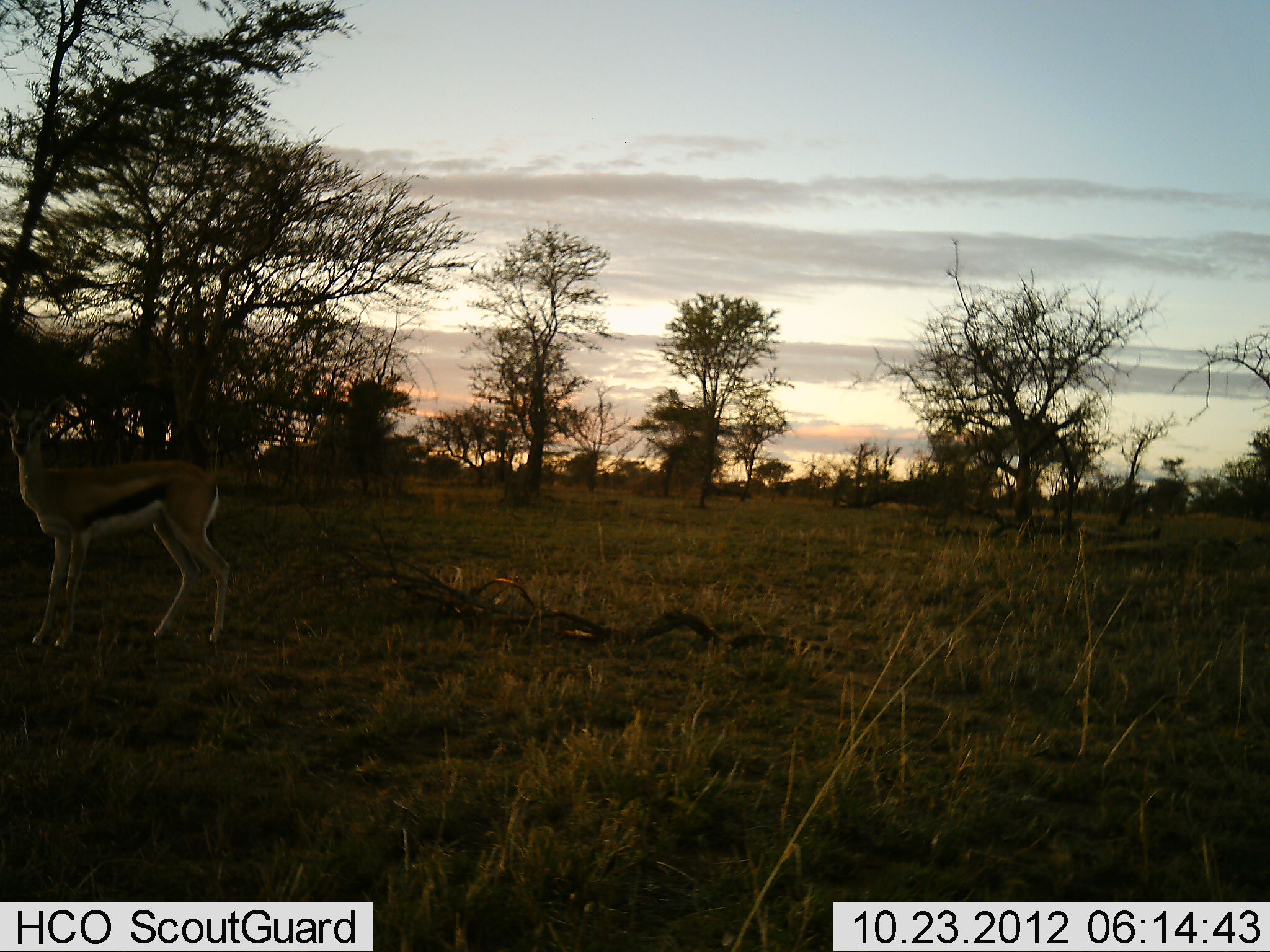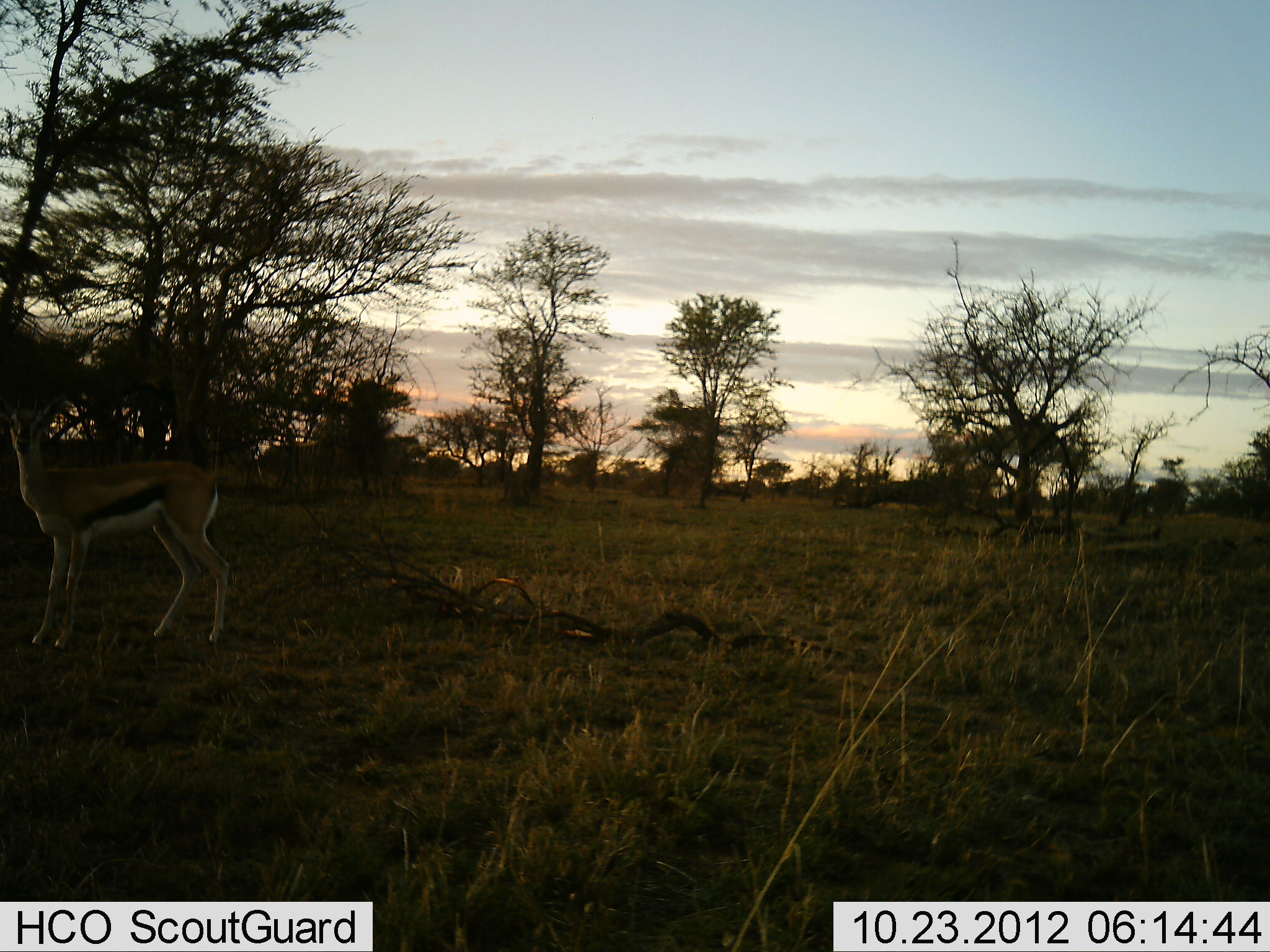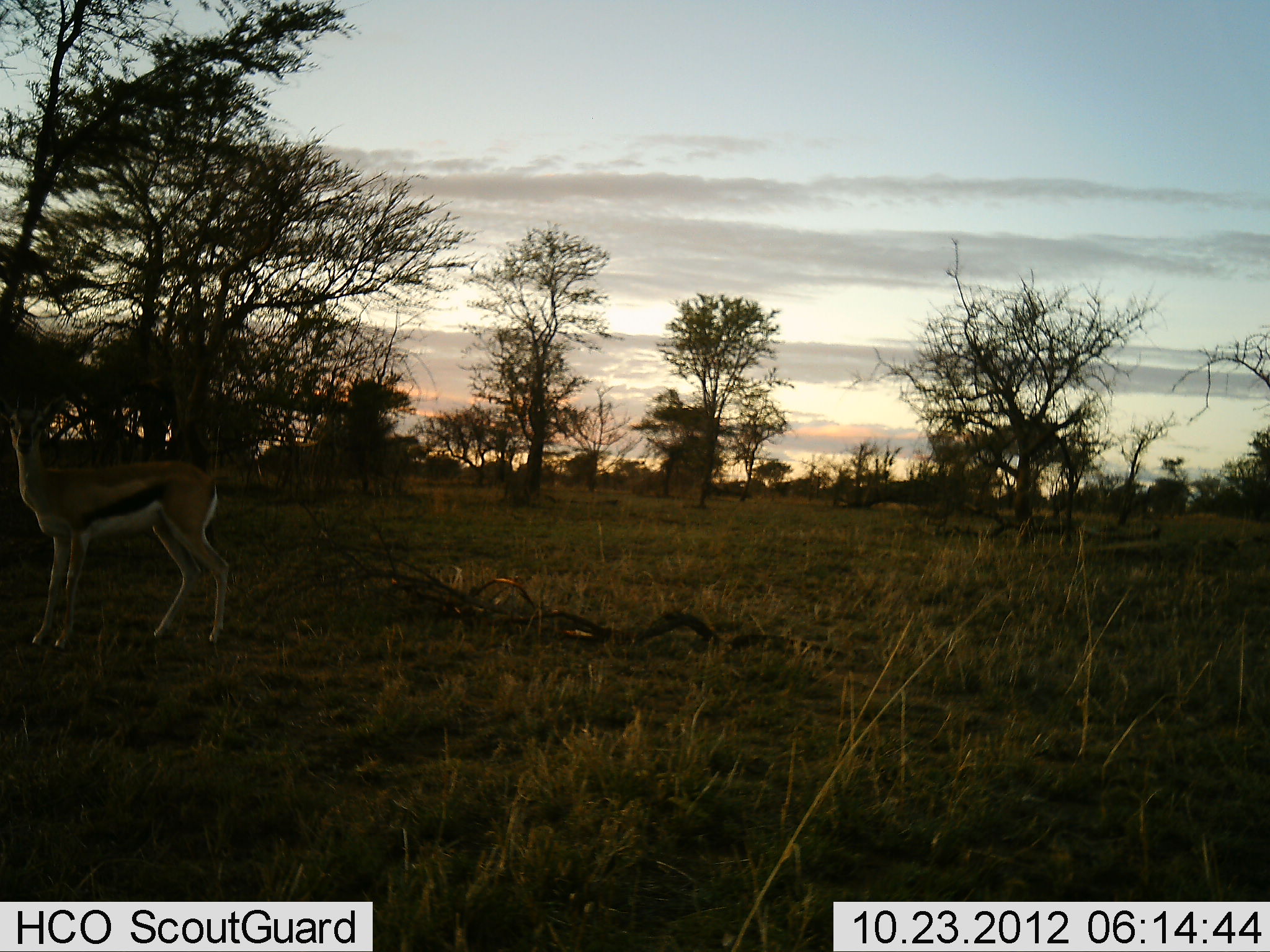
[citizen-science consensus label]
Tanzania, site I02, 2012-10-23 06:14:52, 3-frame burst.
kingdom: Animalia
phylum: Chordata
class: Mammalia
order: Artiodactyla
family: Bovidae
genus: Eudorcas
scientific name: Eudorcas thomsonii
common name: thomson's gazelle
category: gazellethomsons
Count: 1.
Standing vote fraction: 100%.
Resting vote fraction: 0%.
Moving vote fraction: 0%.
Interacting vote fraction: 0%.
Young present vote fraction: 0%.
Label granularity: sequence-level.